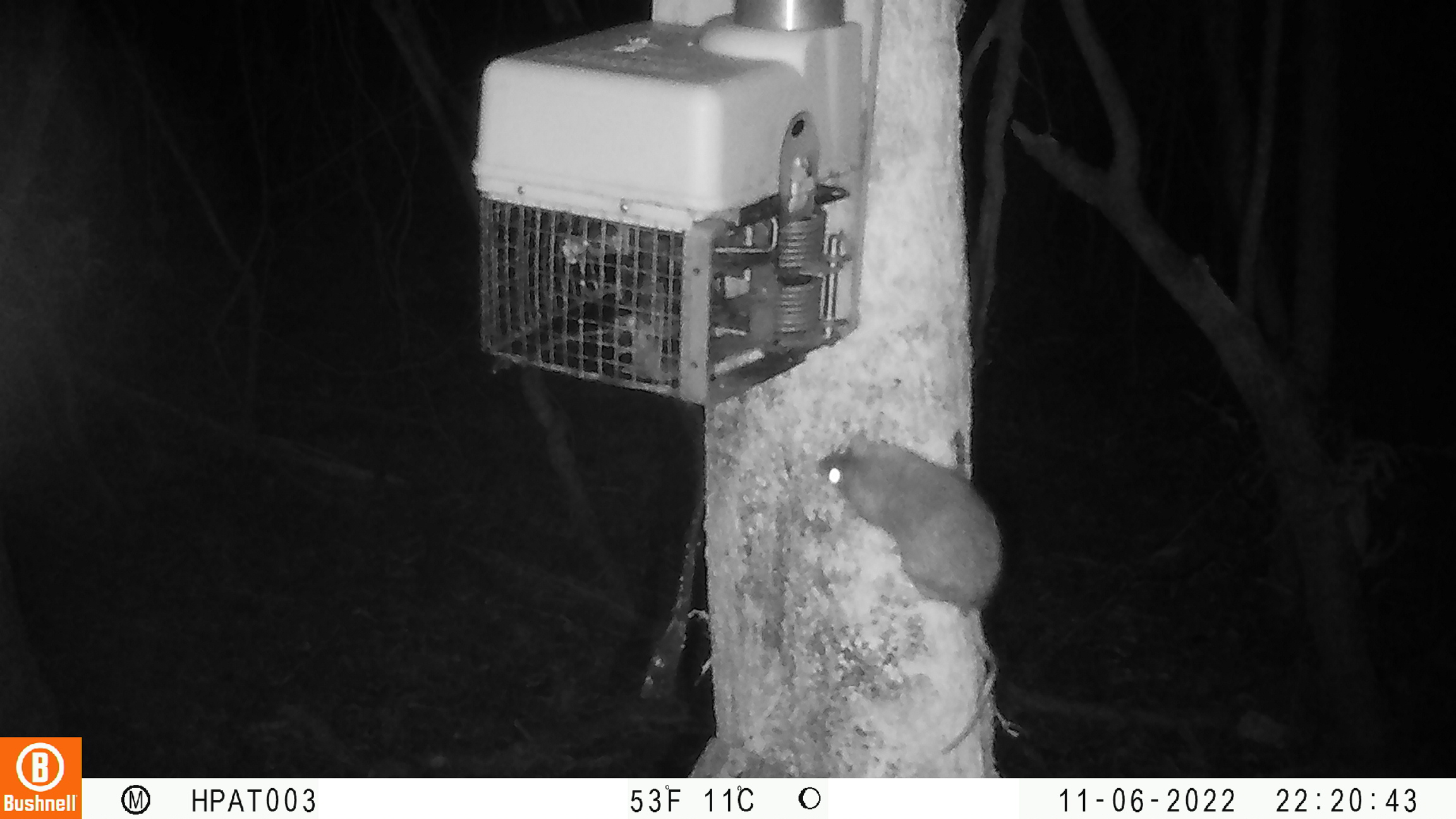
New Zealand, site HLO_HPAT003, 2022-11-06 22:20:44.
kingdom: Animalia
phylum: Chordata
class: Mammalia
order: Rodentia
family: Muridae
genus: Rattus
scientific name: Rattus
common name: rat